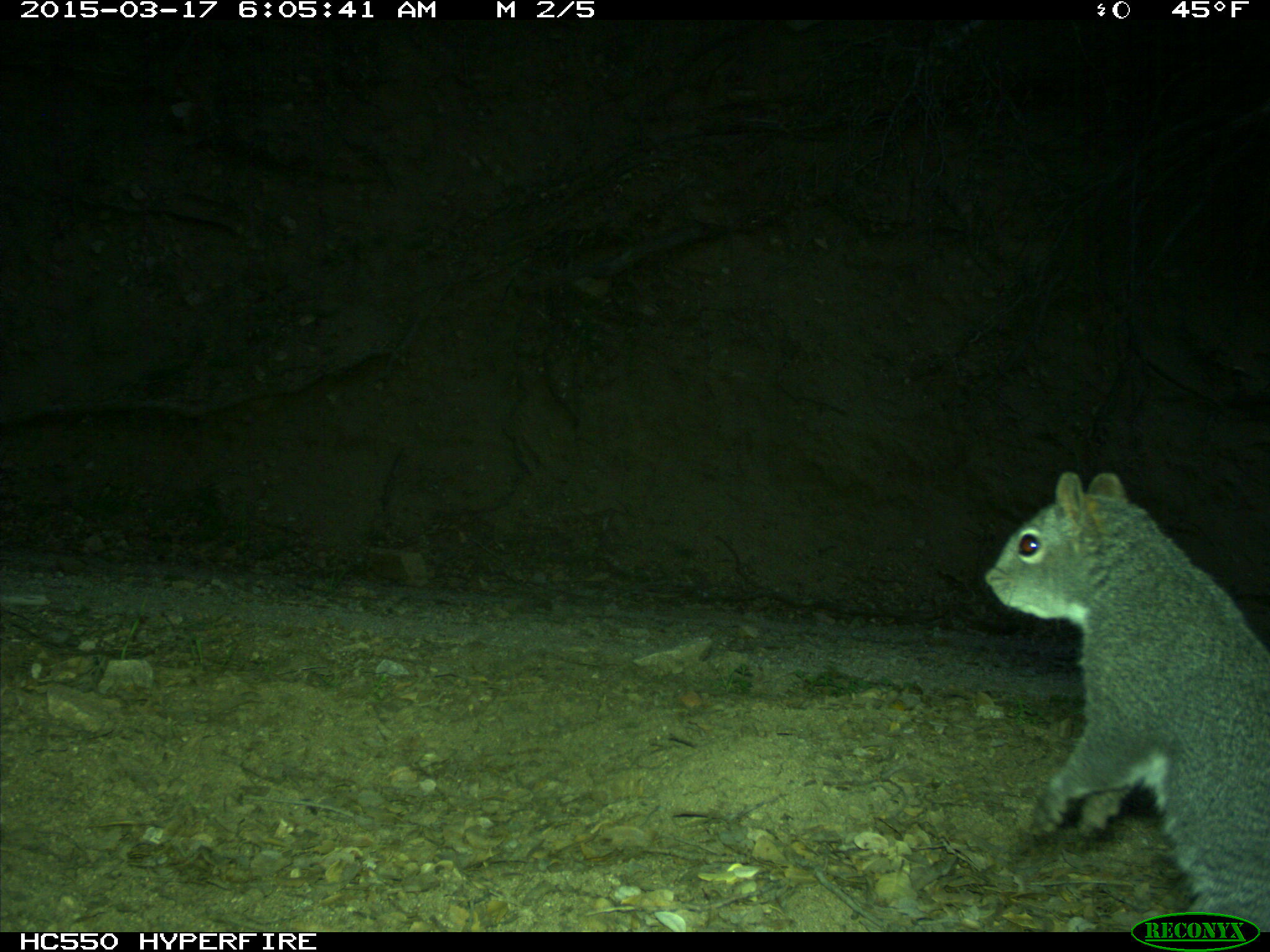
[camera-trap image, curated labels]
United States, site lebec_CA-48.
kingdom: Animalia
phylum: Chordata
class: Mammalia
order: Rodentia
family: Sciuridae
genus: Sciurus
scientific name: Sciurus carolinensis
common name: eastern gray squirrel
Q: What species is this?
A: Sciurus carolinensis (eastern gray squirrel).